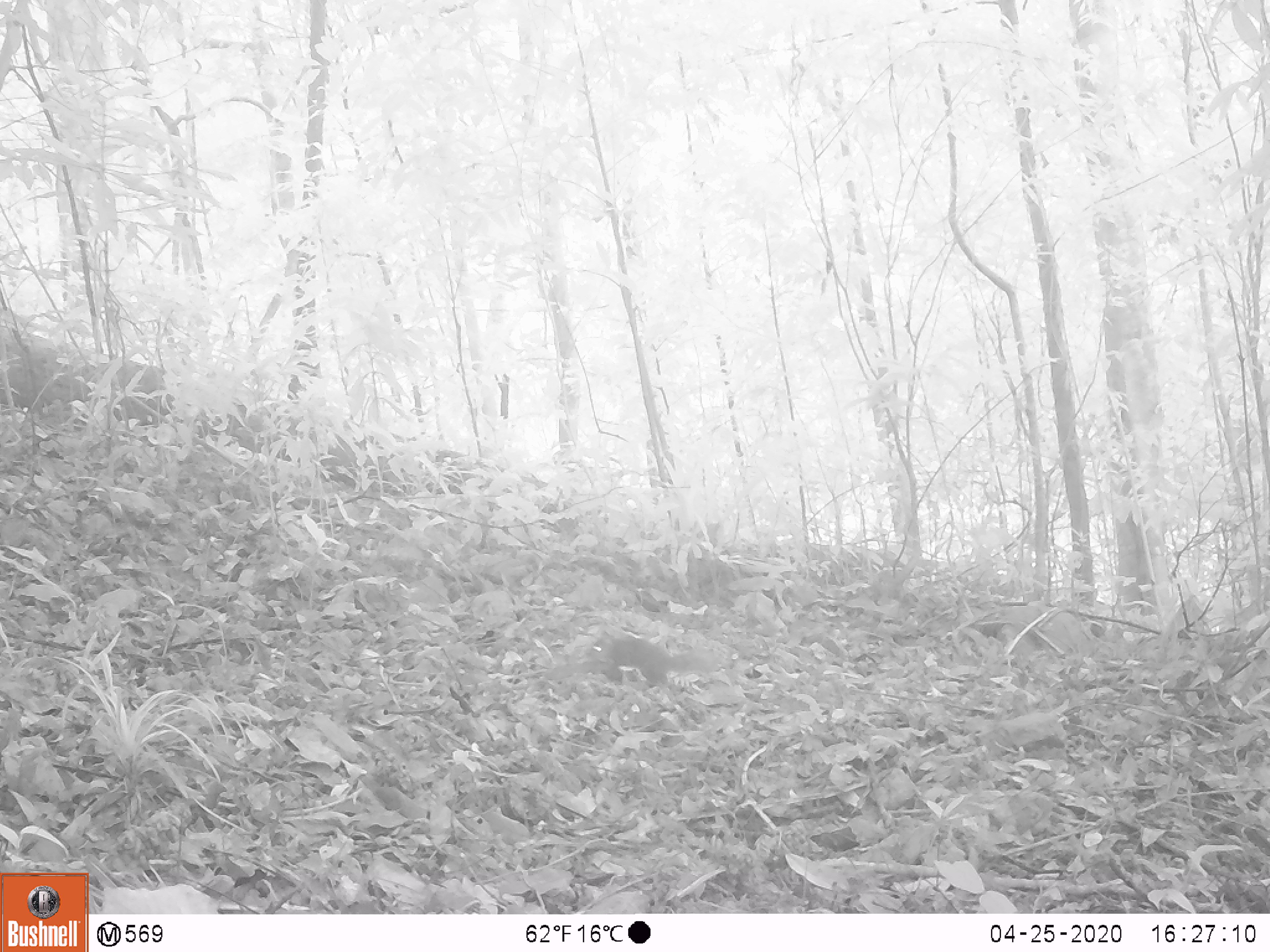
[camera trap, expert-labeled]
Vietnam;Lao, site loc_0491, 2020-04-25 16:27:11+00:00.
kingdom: Animalia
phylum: Chordata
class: Mammalia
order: Rodentia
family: Sciuridae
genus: Dremomys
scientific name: Dremomys rufigenis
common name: red-cheeked squirrel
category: red cheeked squirrel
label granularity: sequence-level